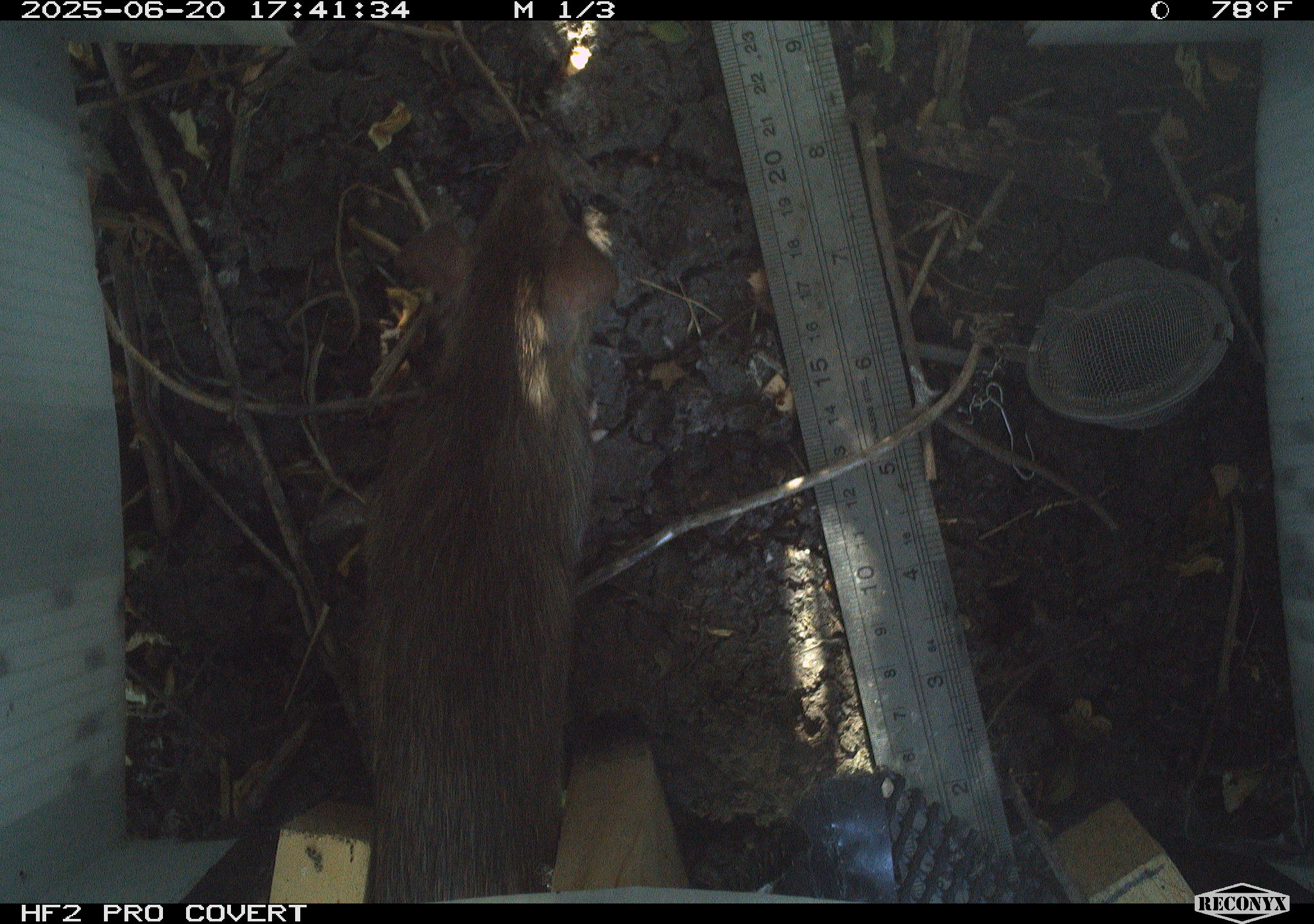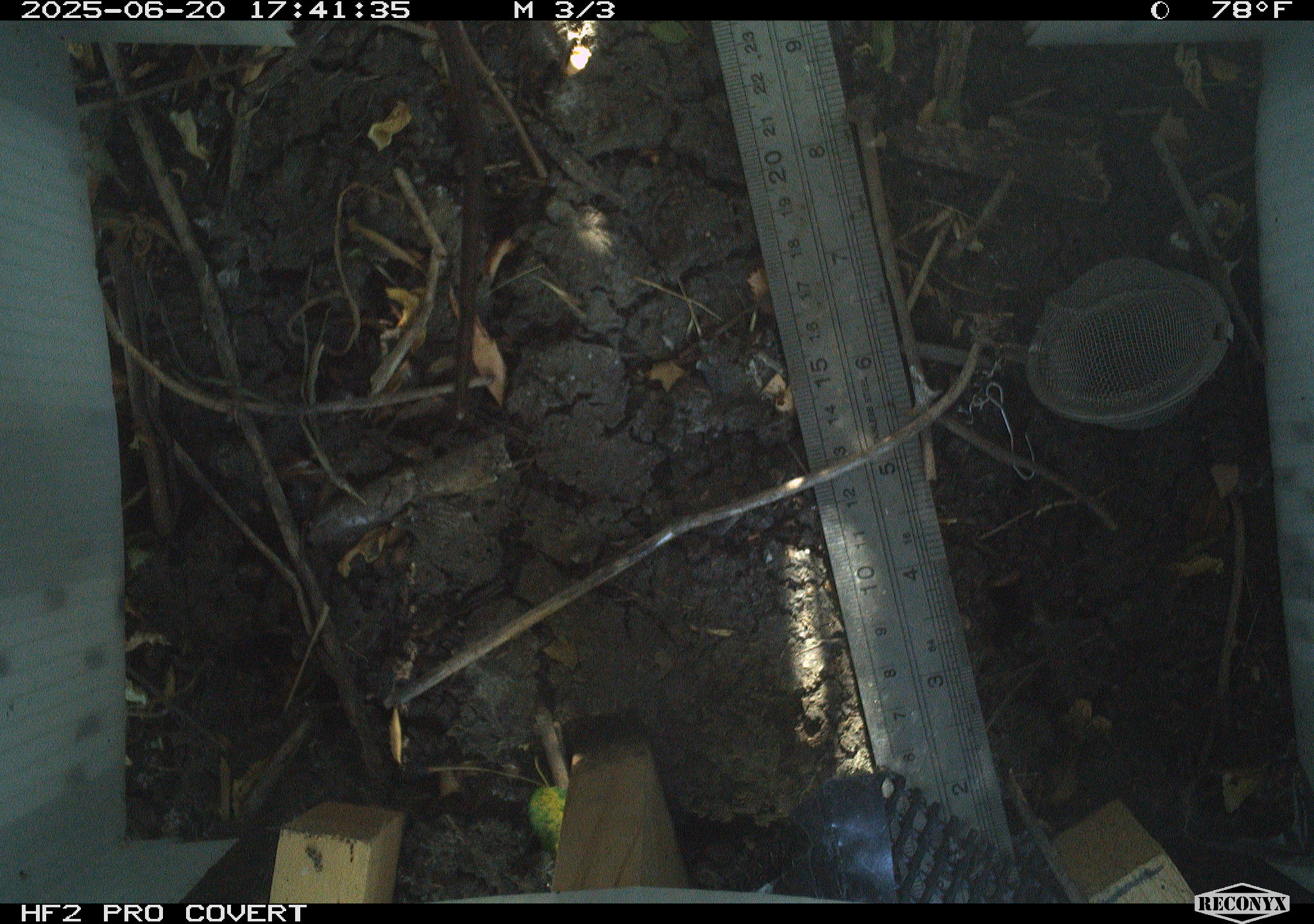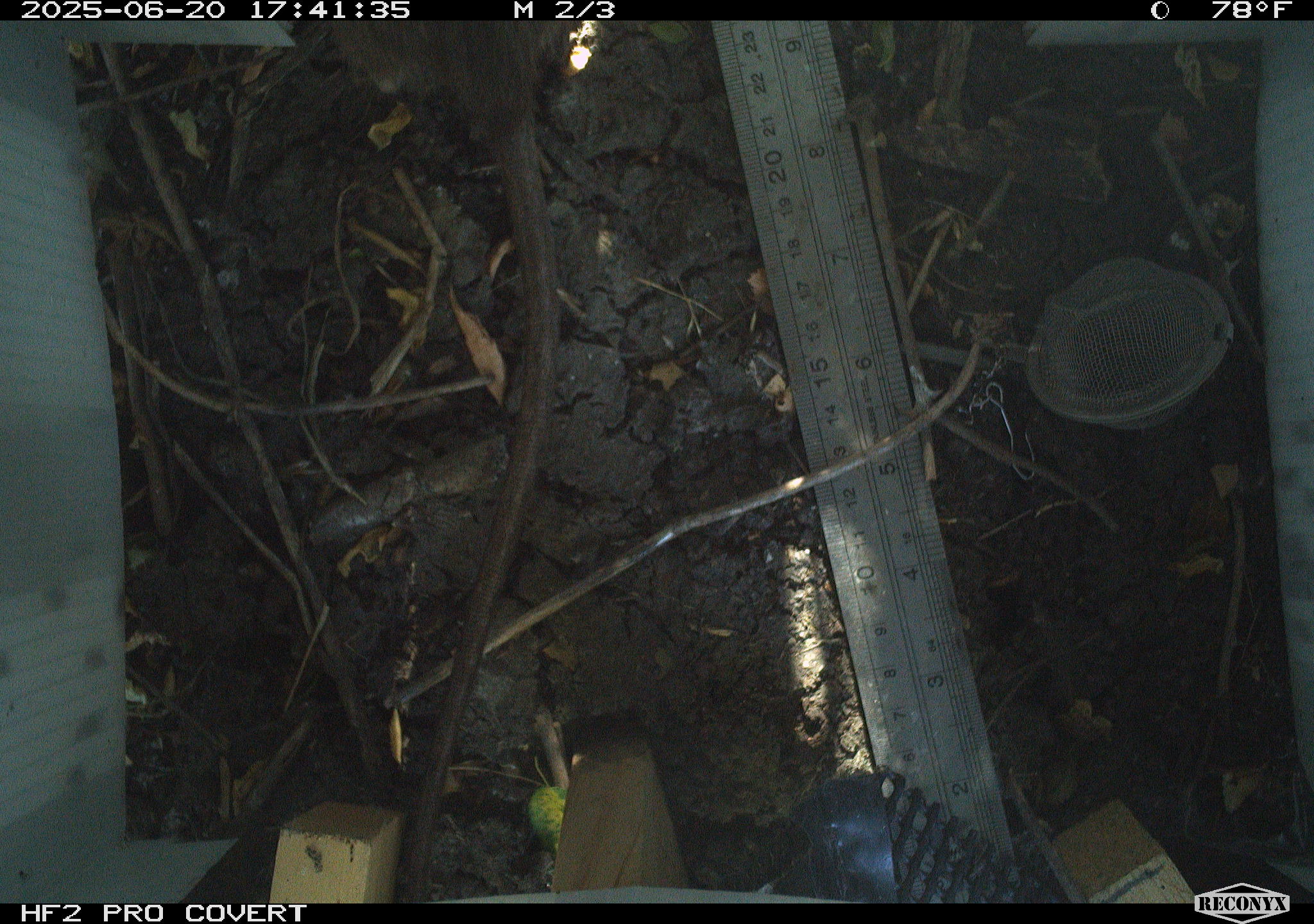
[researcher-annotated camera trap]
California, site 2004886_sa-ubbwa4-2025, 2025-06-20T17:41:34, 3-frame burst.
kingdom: Animalia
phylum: Chordata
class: Mammalia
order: Rodentia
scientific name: Rodentia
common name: rodent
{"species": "rodent (Rodentia)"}